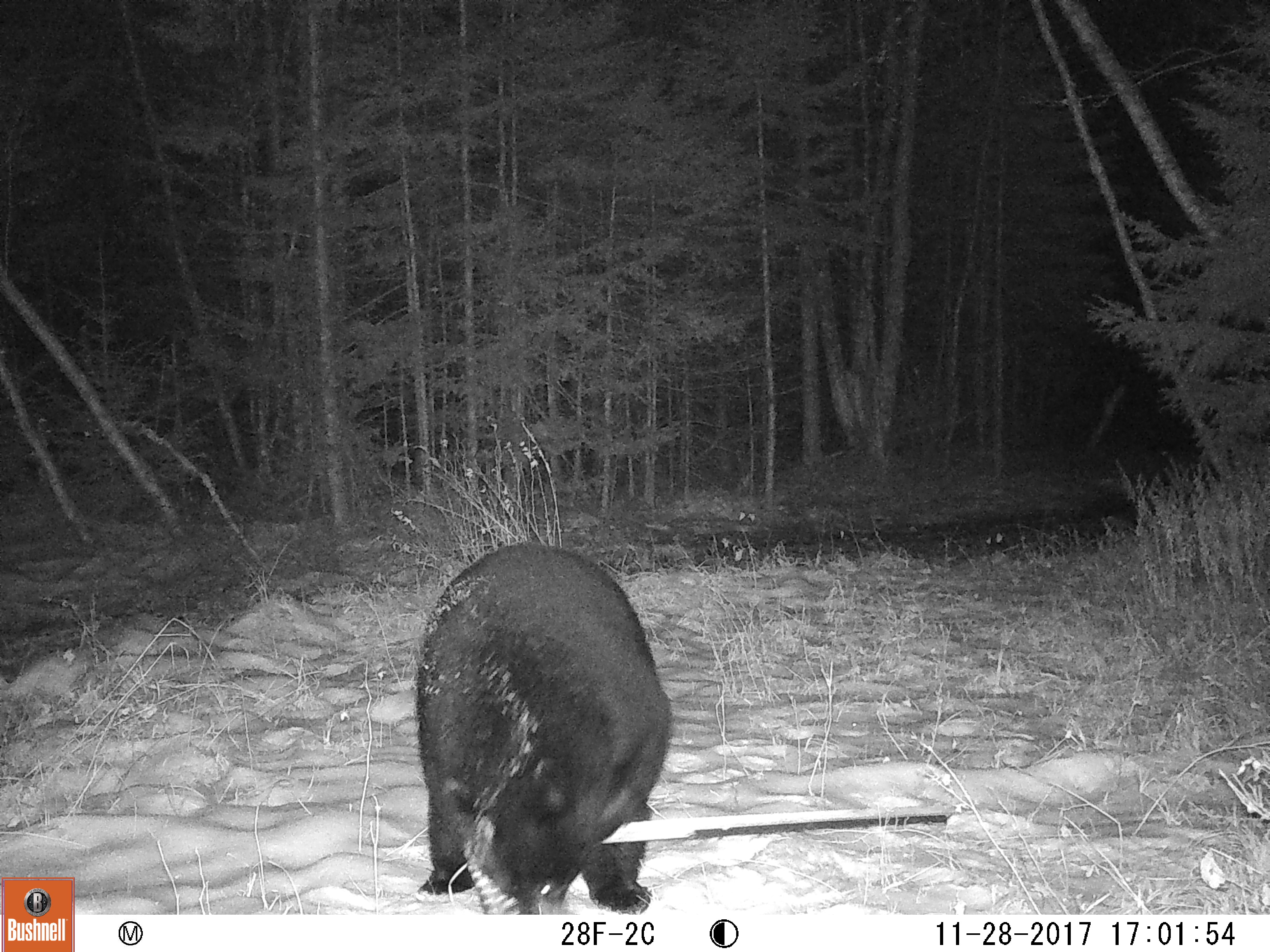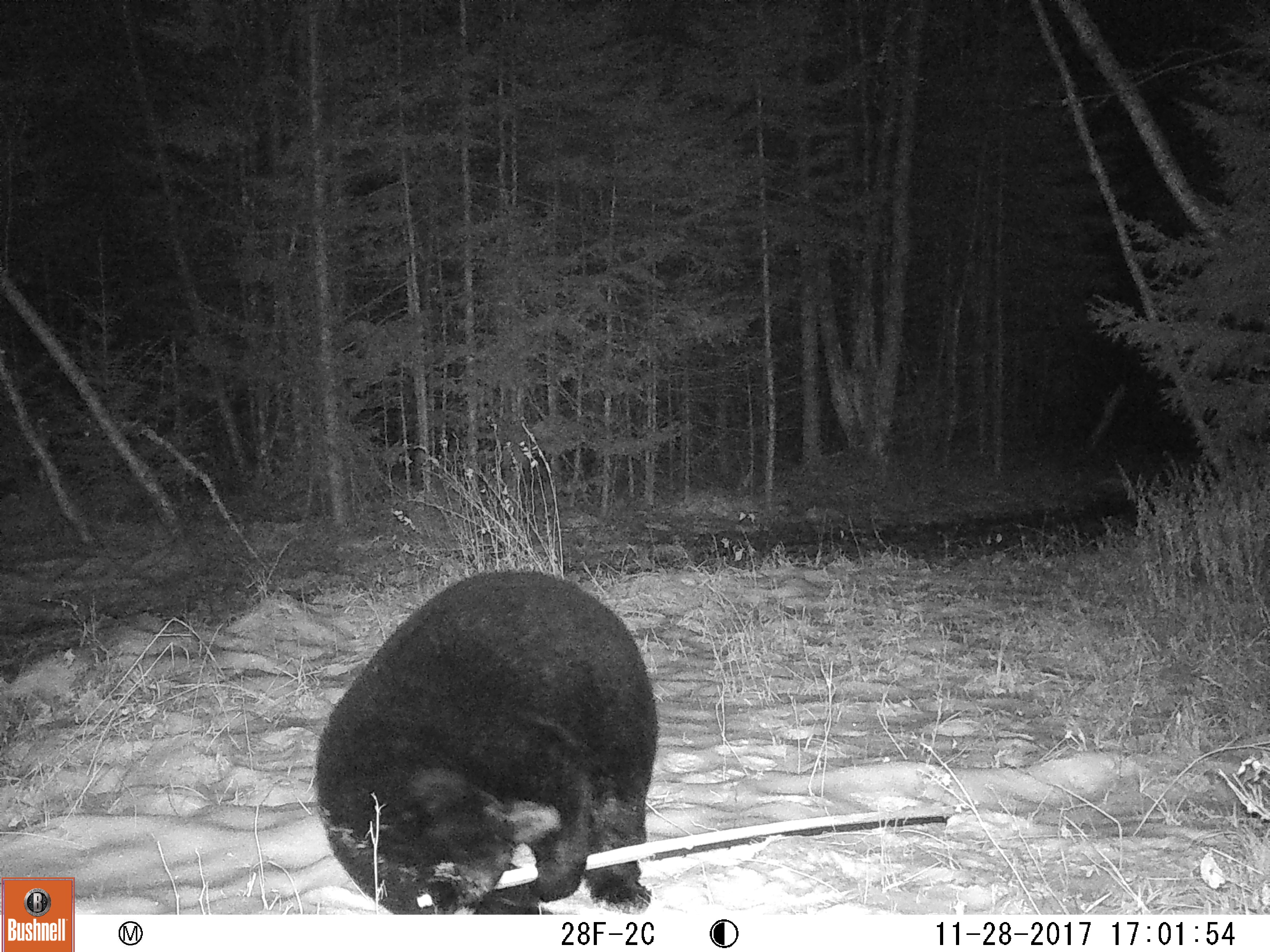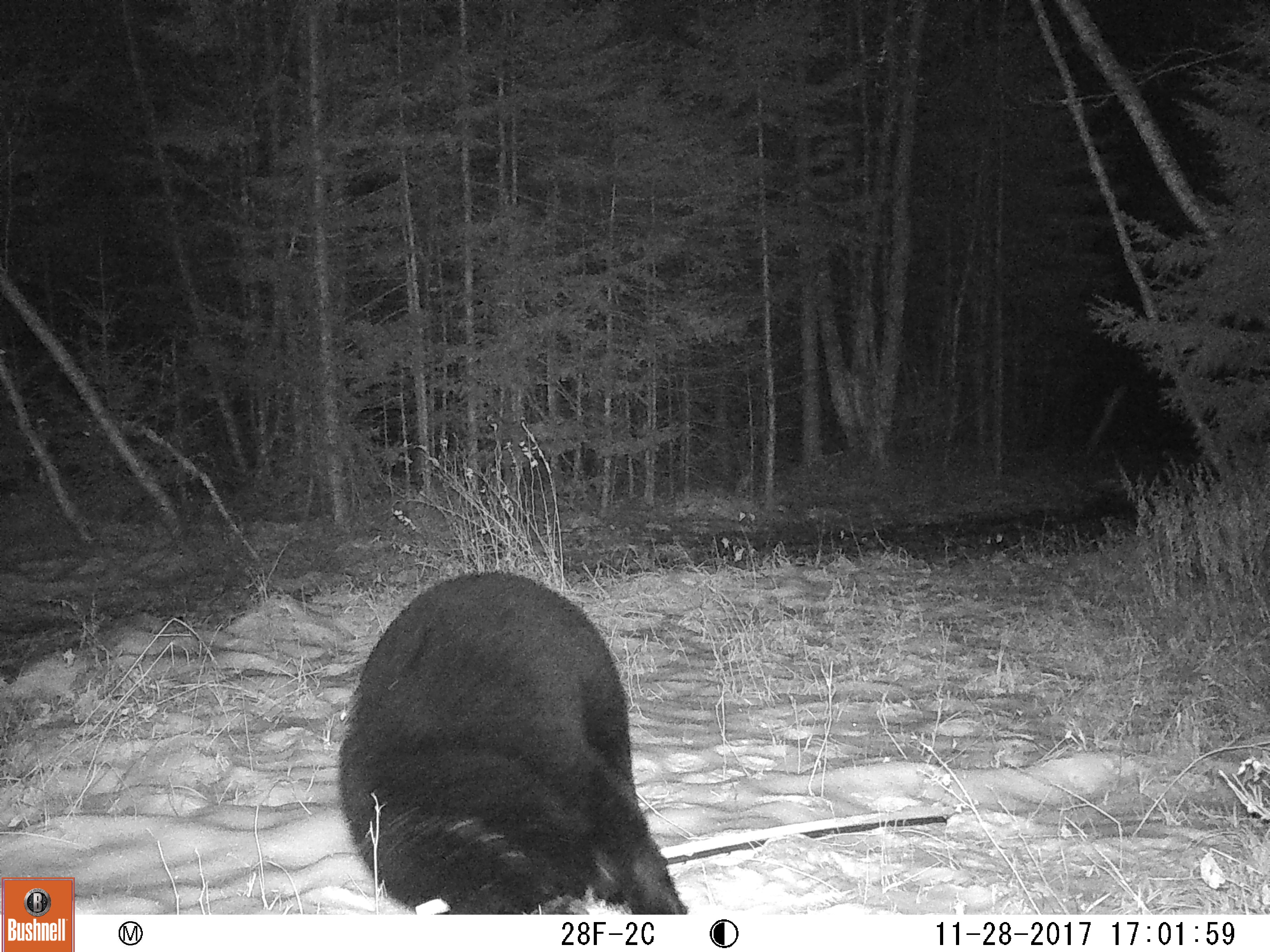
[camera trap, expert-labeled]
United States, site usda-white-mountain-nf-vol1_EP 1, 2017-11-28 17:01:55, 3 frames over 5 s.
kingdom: Animalia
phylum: Chordata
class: Mammalia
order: Carnivora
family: Ursidae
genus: Ursus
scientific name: Ursus americanus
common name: black bear